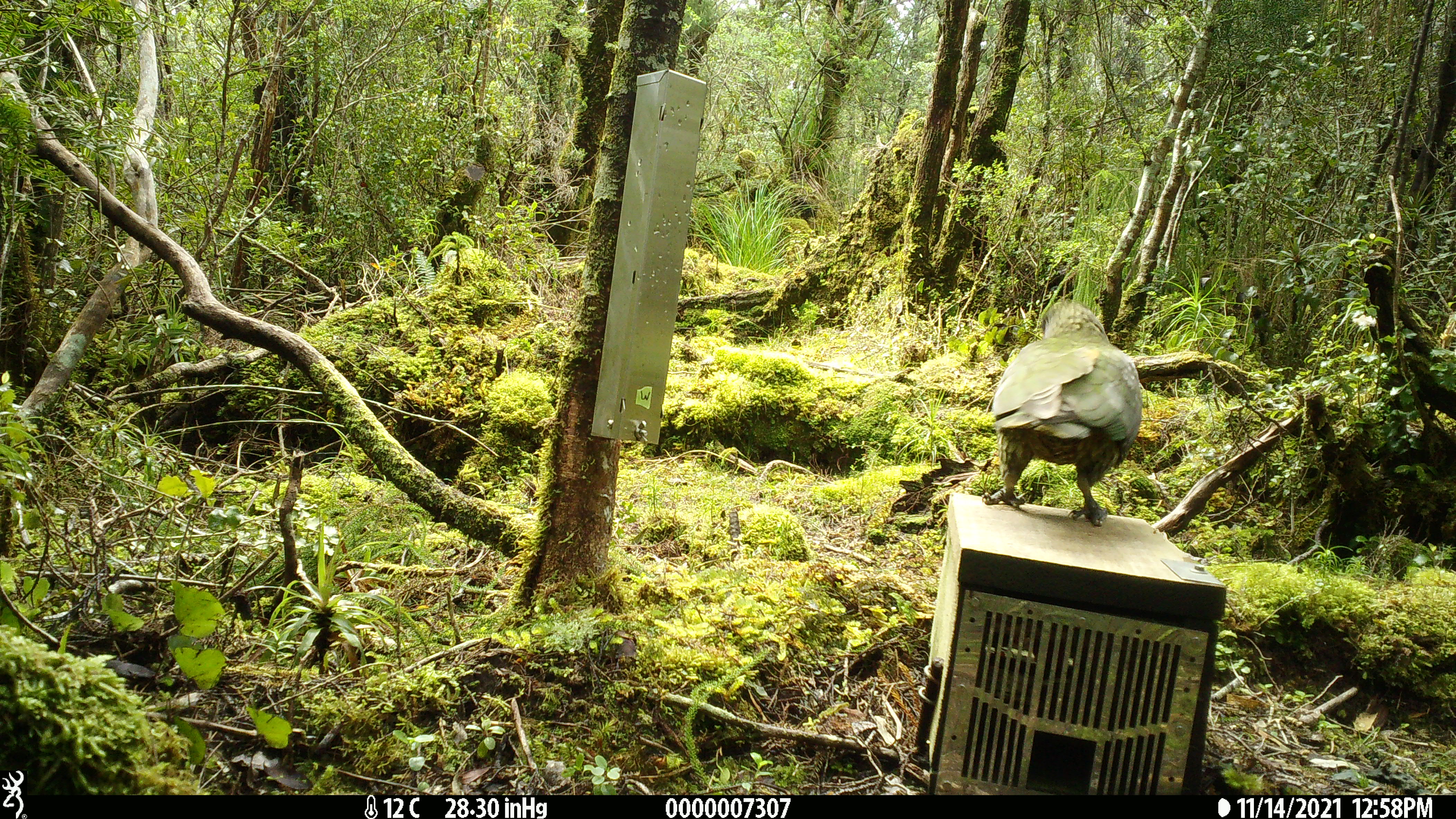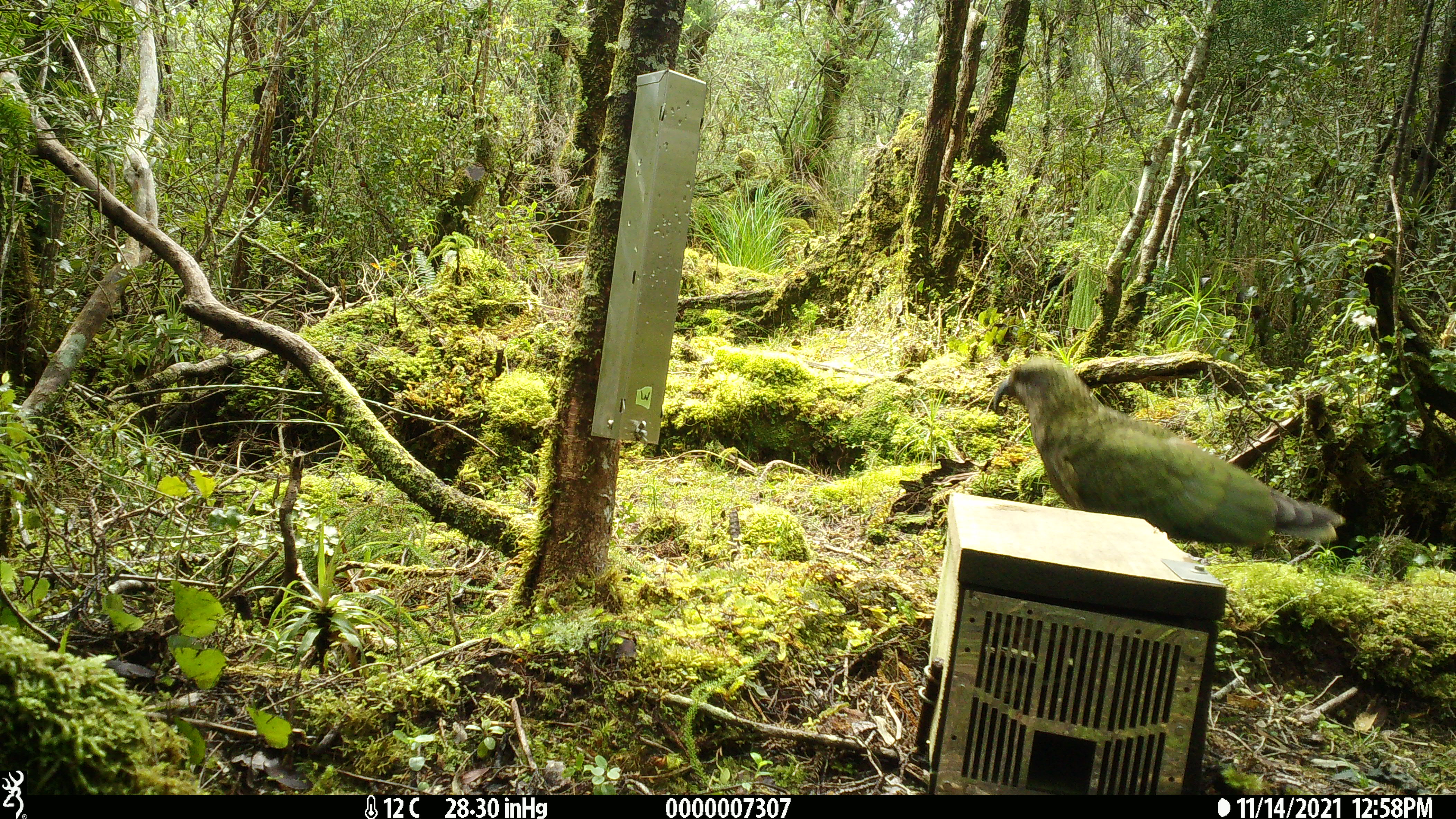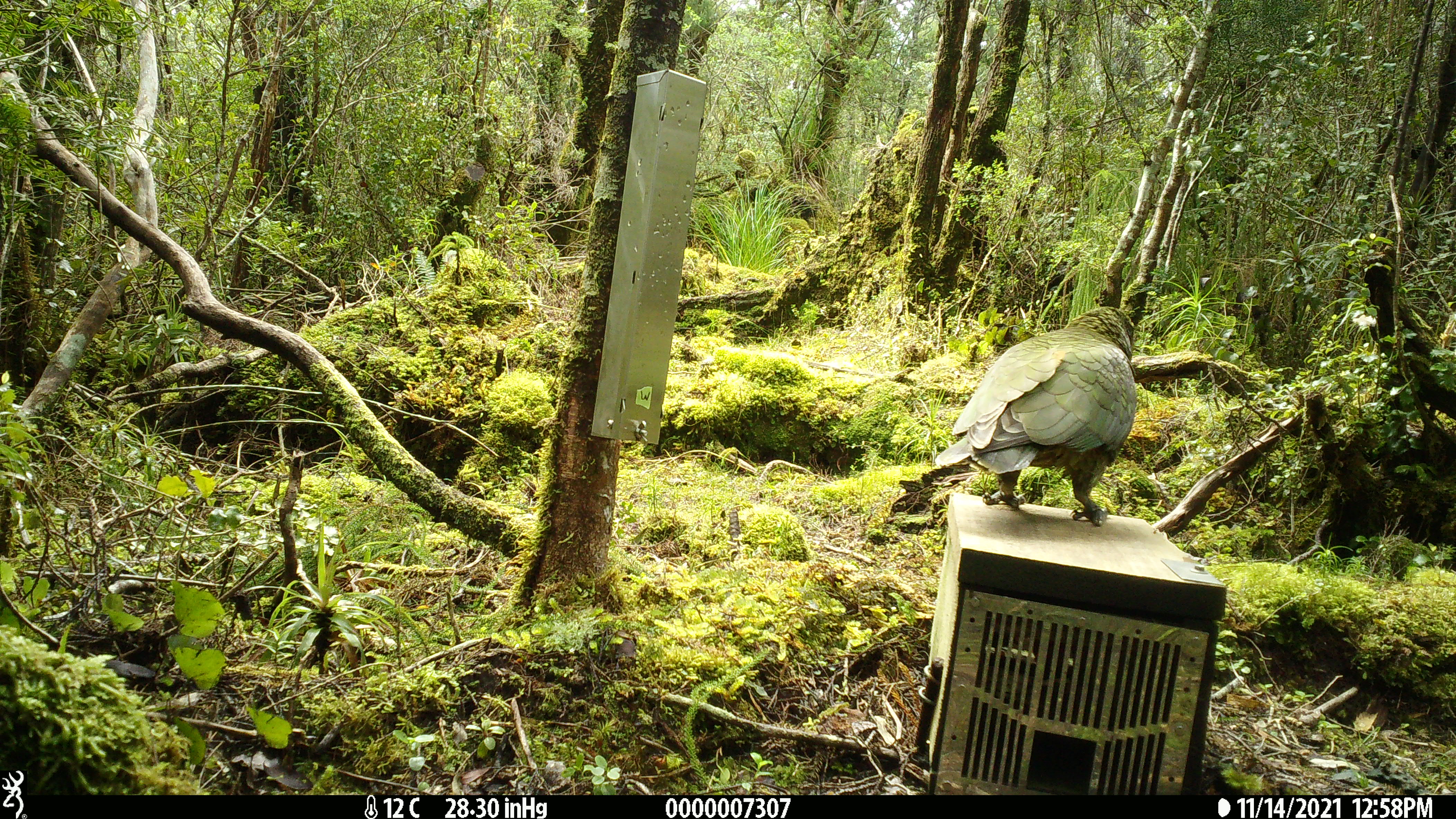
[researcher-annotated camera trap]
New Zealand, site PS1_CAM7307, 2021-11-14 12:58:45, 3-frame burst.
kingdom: Animalia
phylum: Chordata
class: Aves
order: Psittaciformes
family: Strigopidae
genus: Nestor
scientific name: Nestor notabilis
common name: kea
Kea (Nestor notabilis).